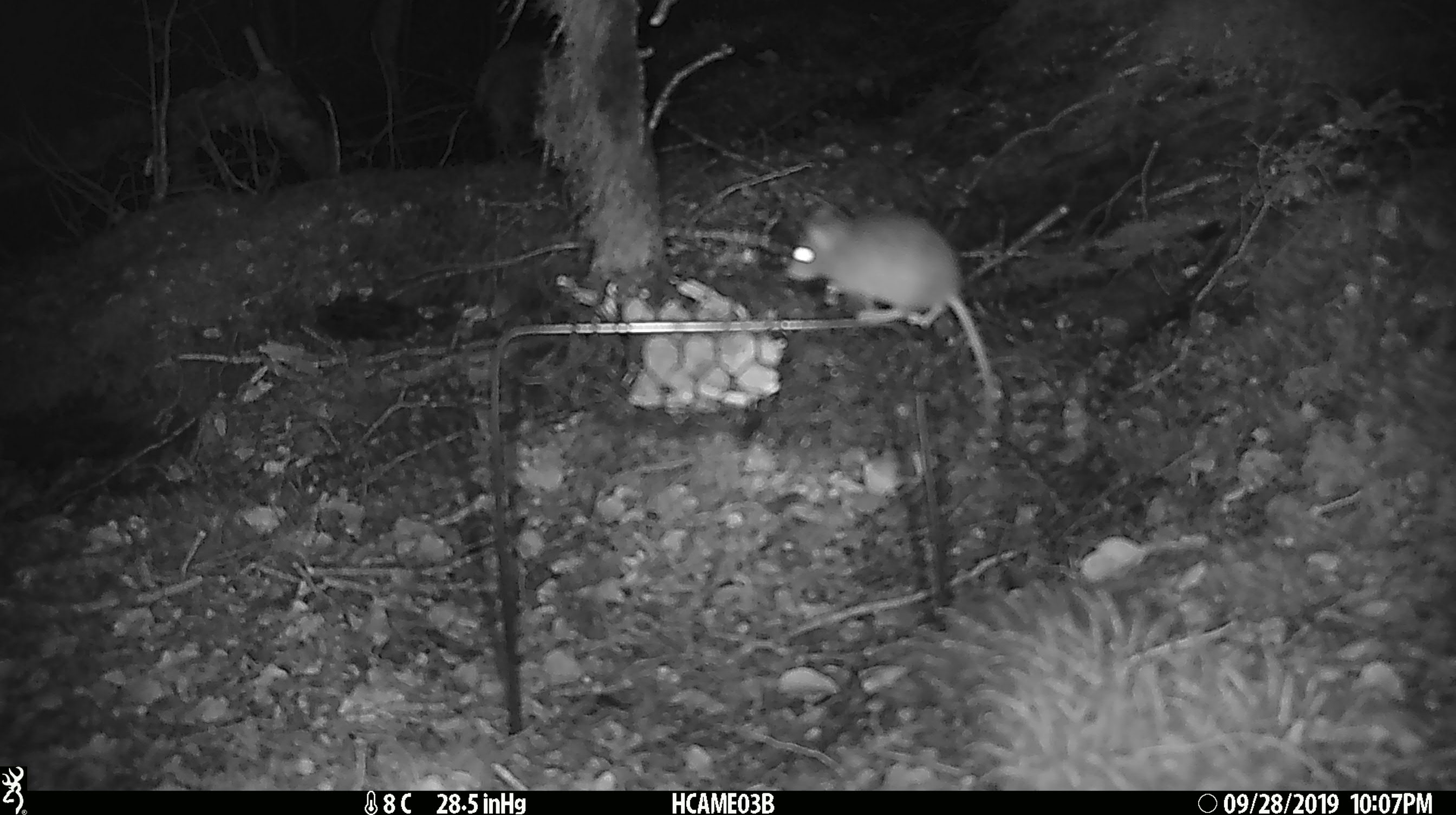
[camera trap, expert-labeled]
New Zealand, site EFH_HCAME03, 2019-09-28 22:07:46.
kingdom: Animalia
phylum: Chordata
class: Mammalia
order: Rodentia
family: Muridae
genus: Mus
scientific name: Mus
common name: mouse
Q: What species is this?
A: Mouse (Mus).